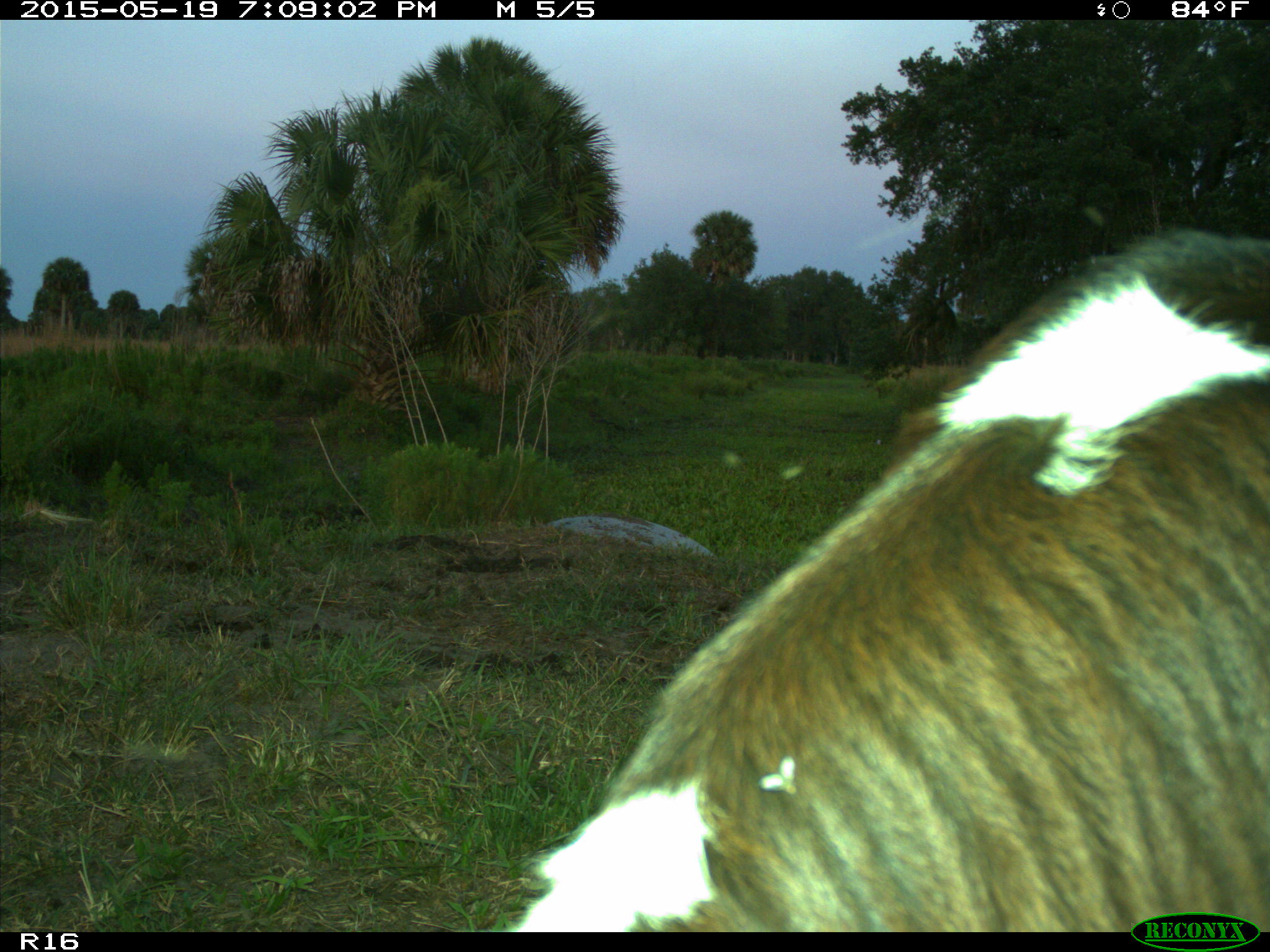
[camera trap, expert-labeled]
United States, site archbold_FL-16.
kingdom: Animalia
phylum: Chordata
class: Mammalia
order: Artiodactyla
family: Bovidae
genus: Bos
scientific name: Bos taurus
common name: domestic cow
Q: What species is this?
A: Bos taurus (domestic cow).